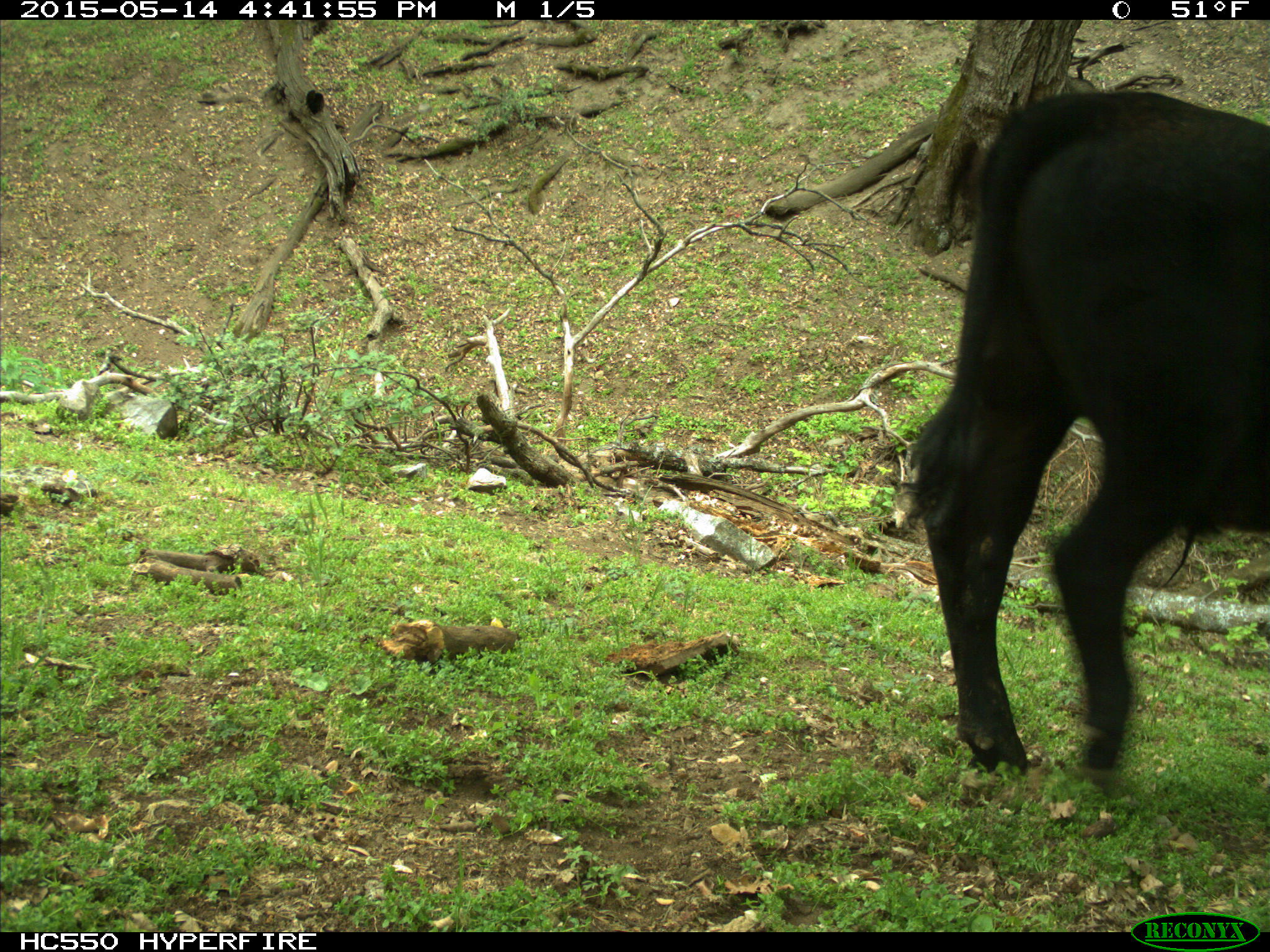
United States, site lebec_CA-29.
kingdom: Animalia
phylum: Chordata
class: Mammalia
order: Artiodactyla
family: Bovidae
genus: Bos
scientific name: Bos taurus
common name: domestic cow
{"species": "Bos taurus (domestic cow)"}